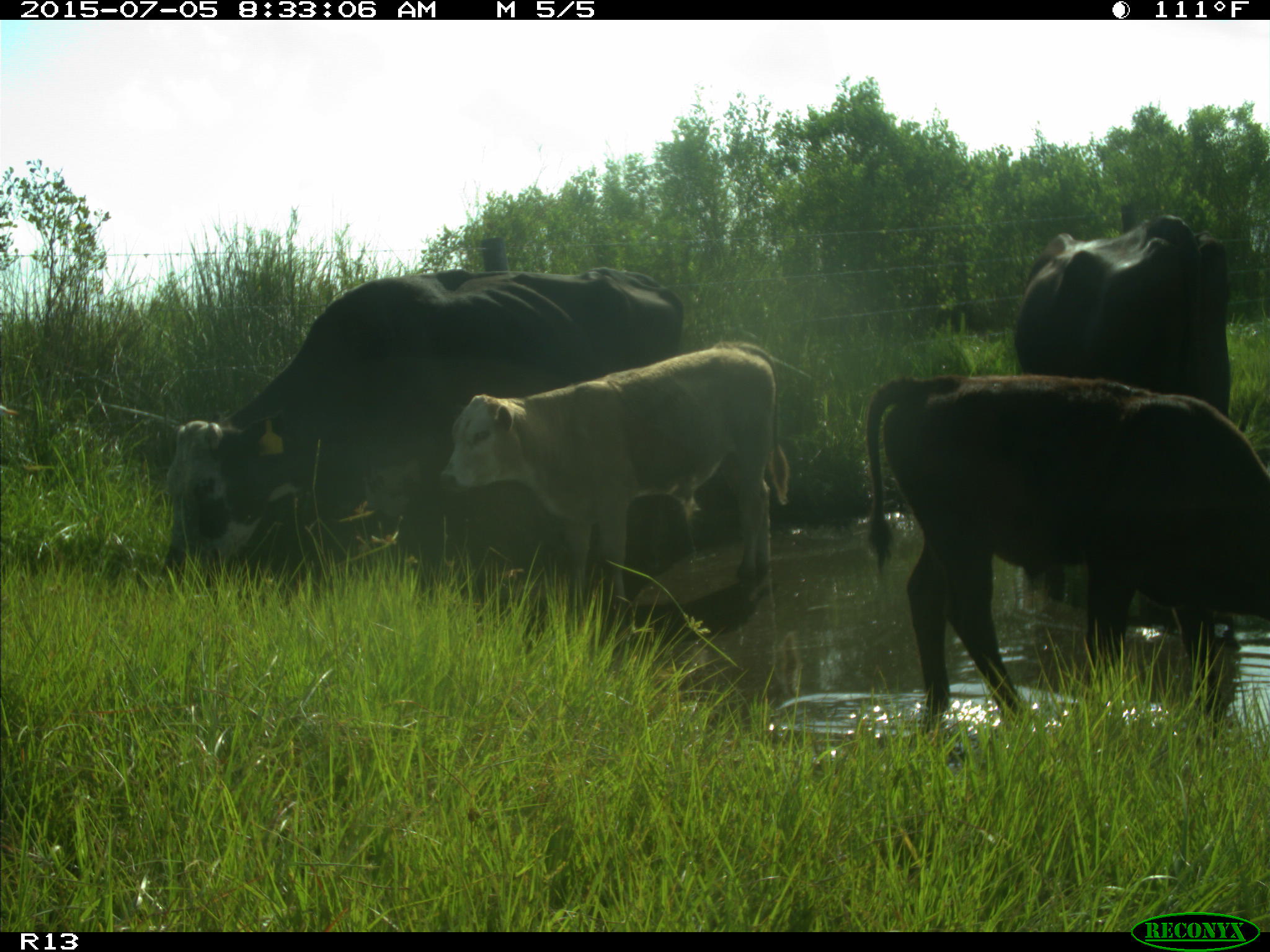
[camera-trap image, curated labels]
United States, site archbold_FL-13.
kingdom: Animalia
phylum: Chordata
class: Mammalia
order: Artiodactyla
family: Bovidae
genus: Bos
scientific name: Bos taurus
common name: domestic cow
Bos taurus (domestic cow).